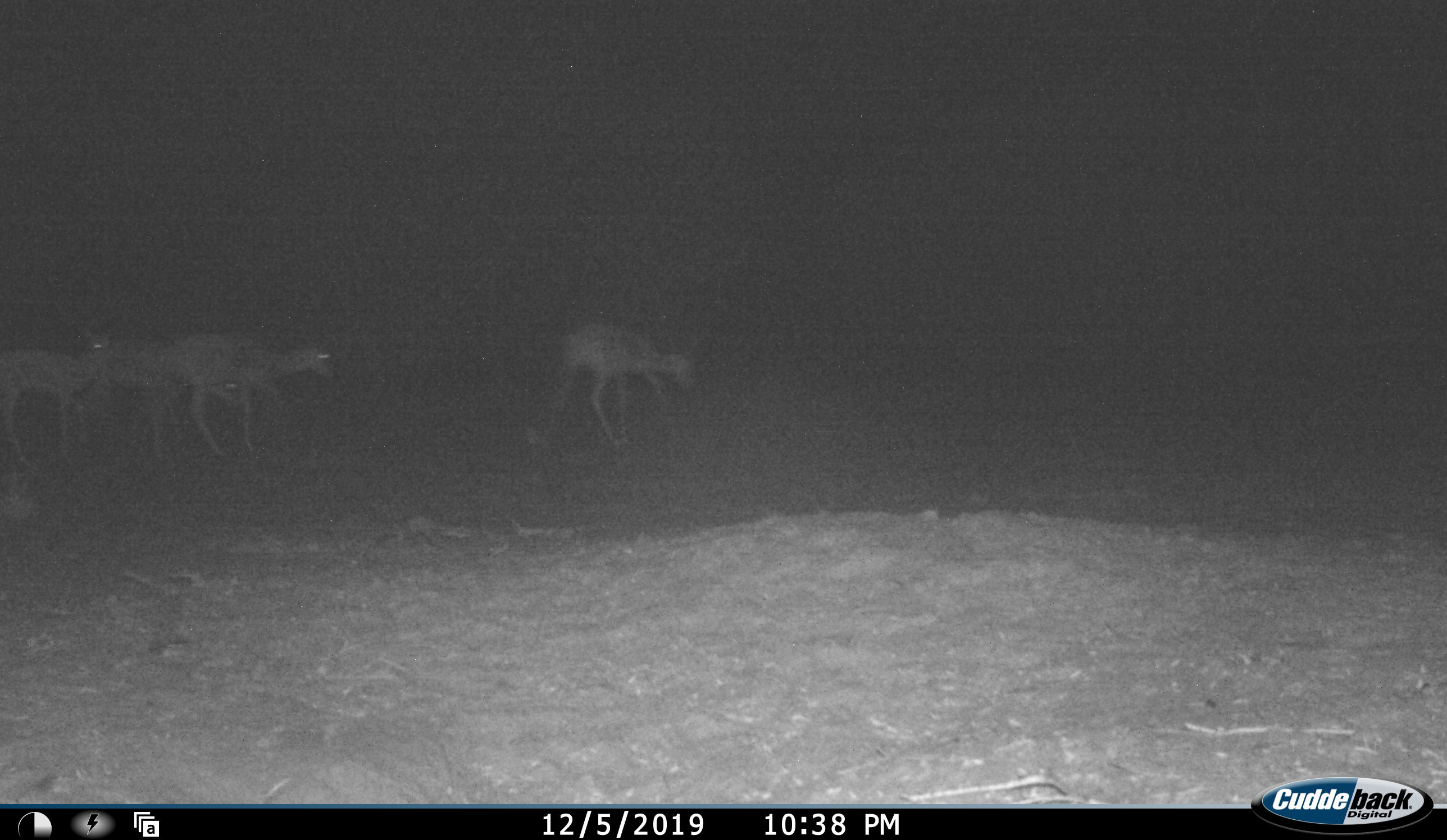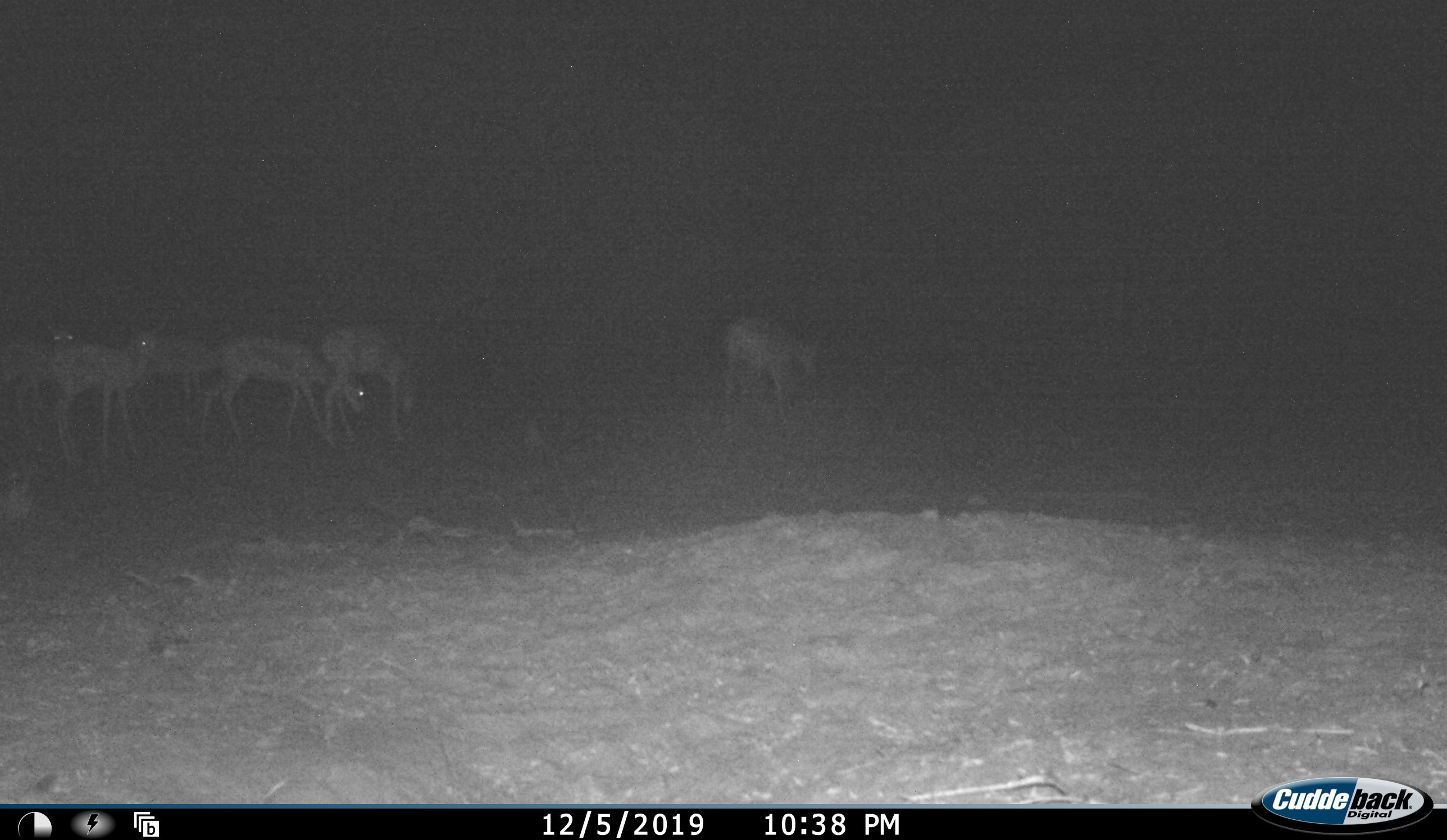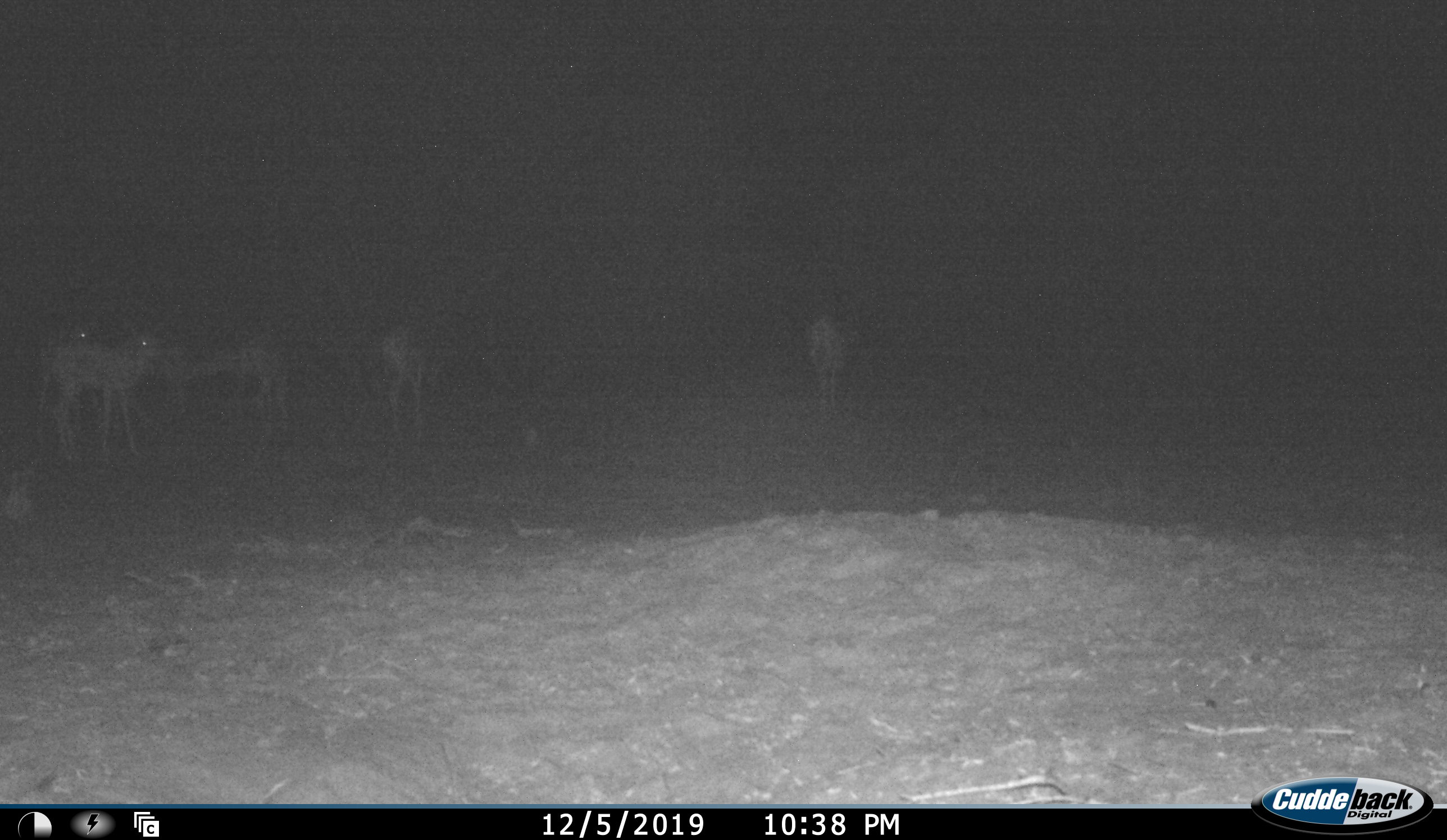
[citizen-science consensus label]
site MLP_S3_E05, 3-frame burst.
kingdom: Animalia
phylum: Chordata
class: Mammalia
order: Artiodactyla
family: Bovidae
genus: Aepyceros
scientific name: Aepyceros melampus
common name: impala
Impala (Aepyceros melampus), count 6. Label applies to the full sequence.